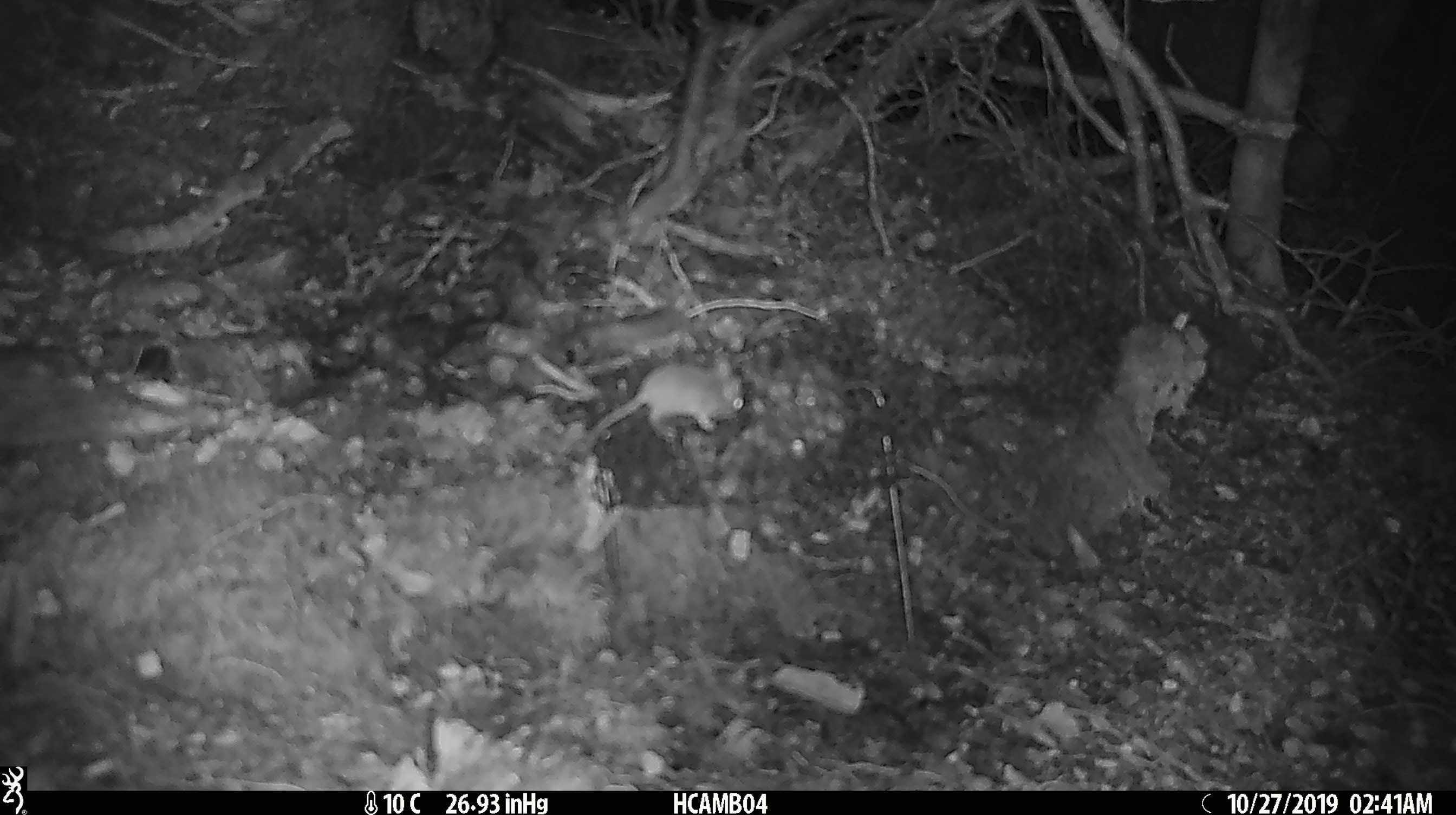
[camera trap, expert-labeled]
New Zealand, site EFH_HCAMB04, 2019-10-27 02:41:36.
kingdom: Animalia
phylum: Chordata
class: Mammalia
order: Rodentia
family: Muridae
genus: Mus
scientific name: Mus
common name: mouse